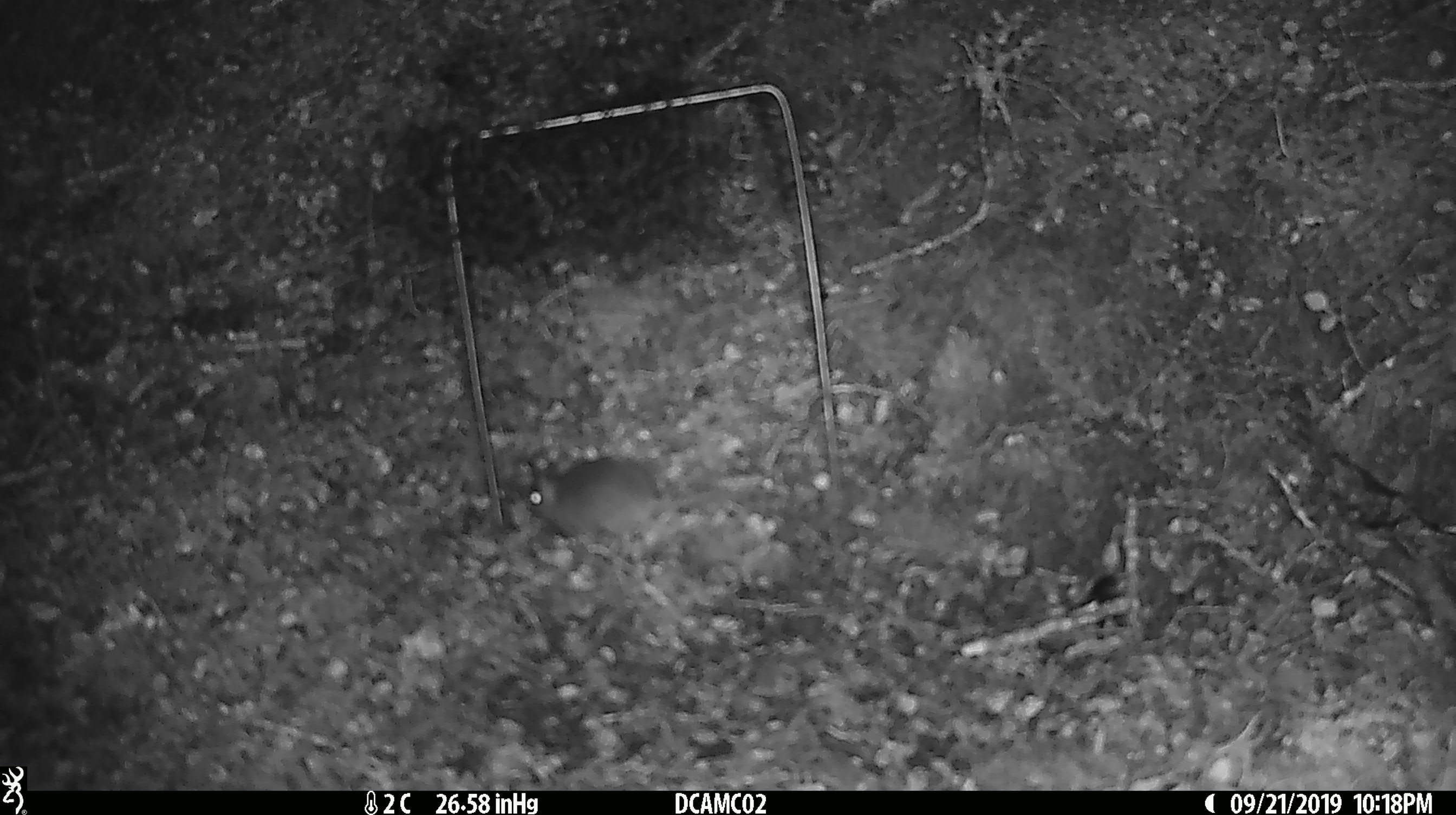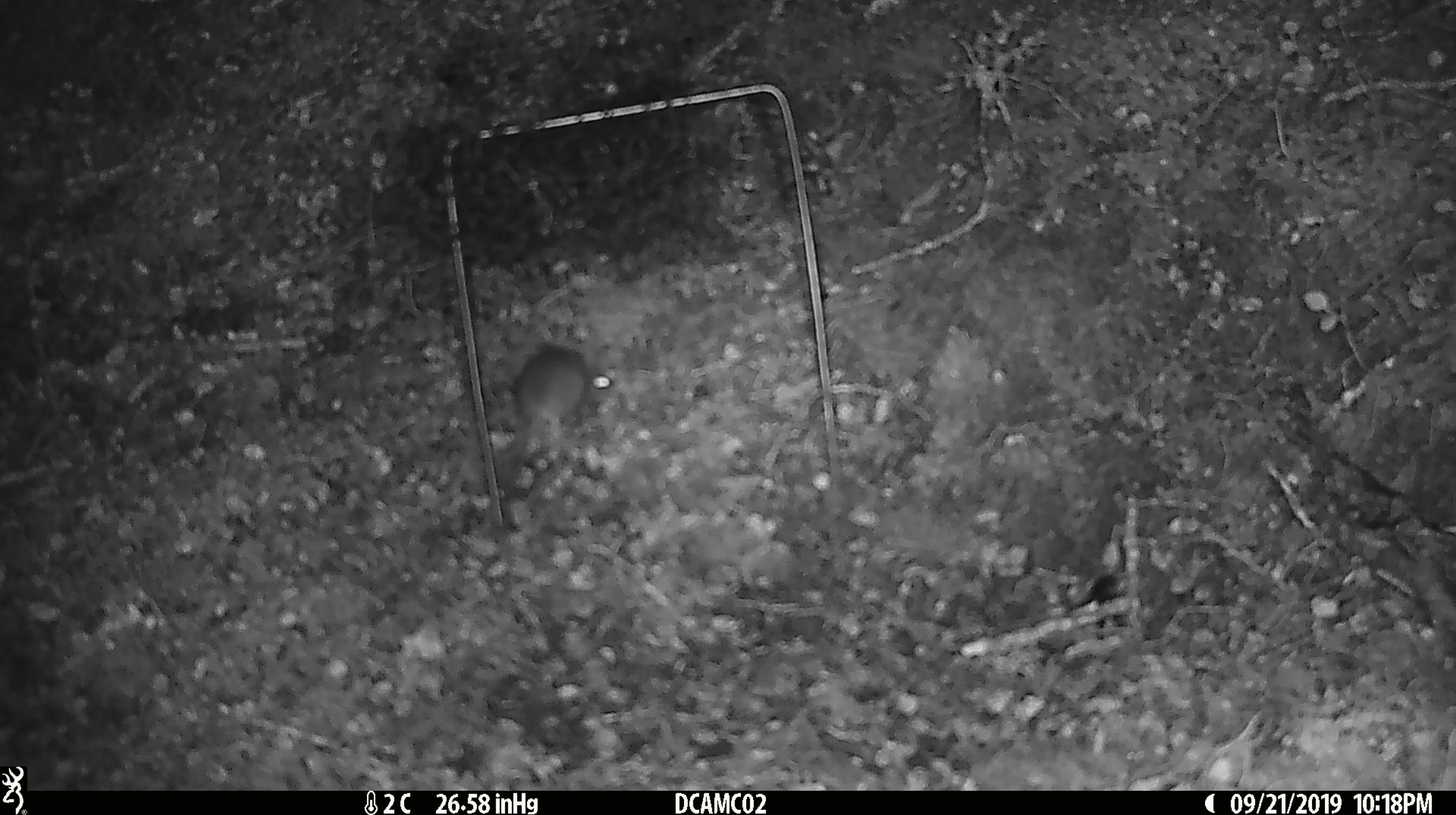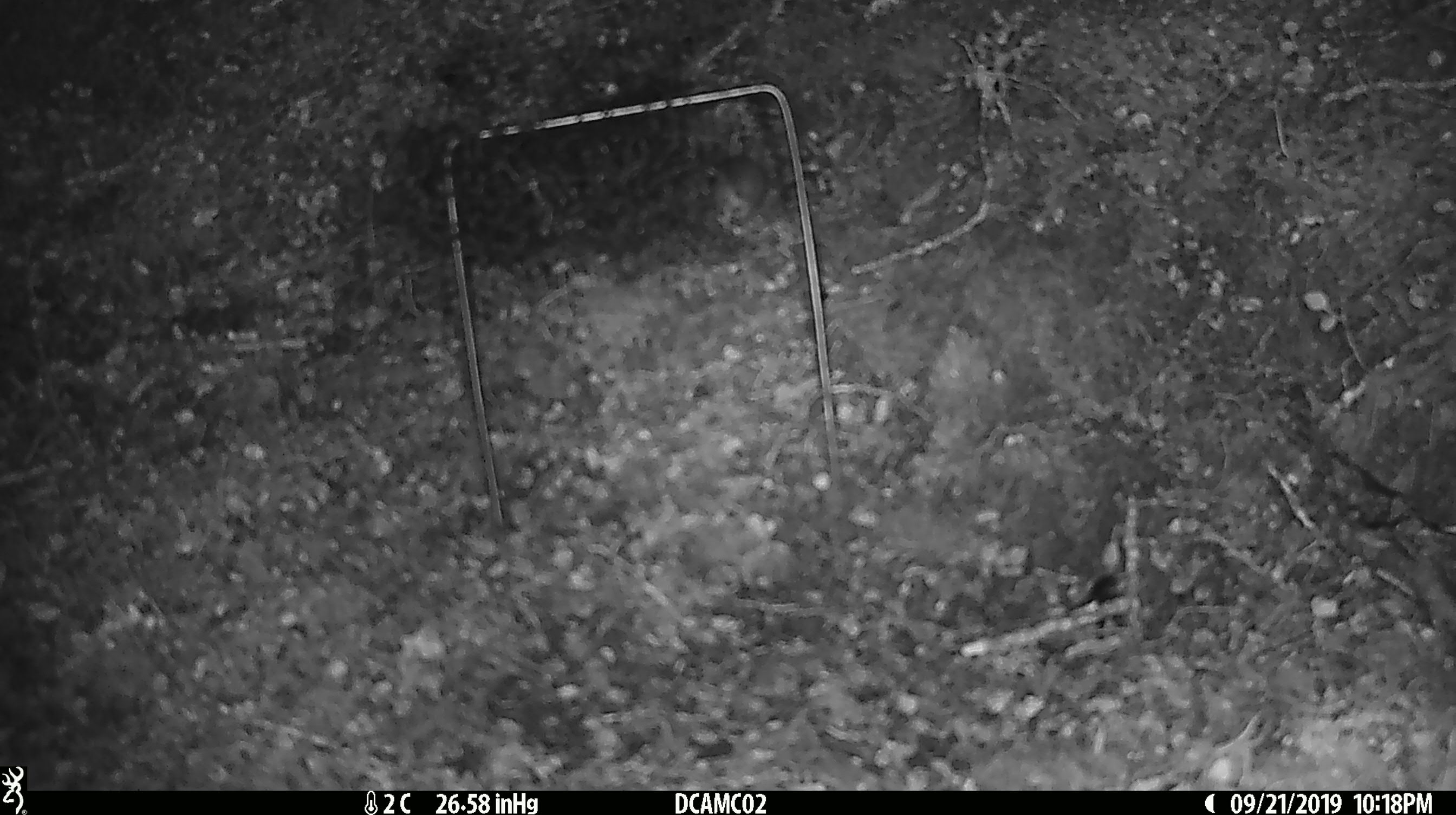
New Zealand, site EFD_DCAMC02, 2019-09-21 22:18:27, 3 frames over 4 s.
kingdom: Animalia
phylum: Chordata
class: Mammalia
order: Rodentia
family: Muridae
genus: Mus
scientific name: Mus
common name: mouse